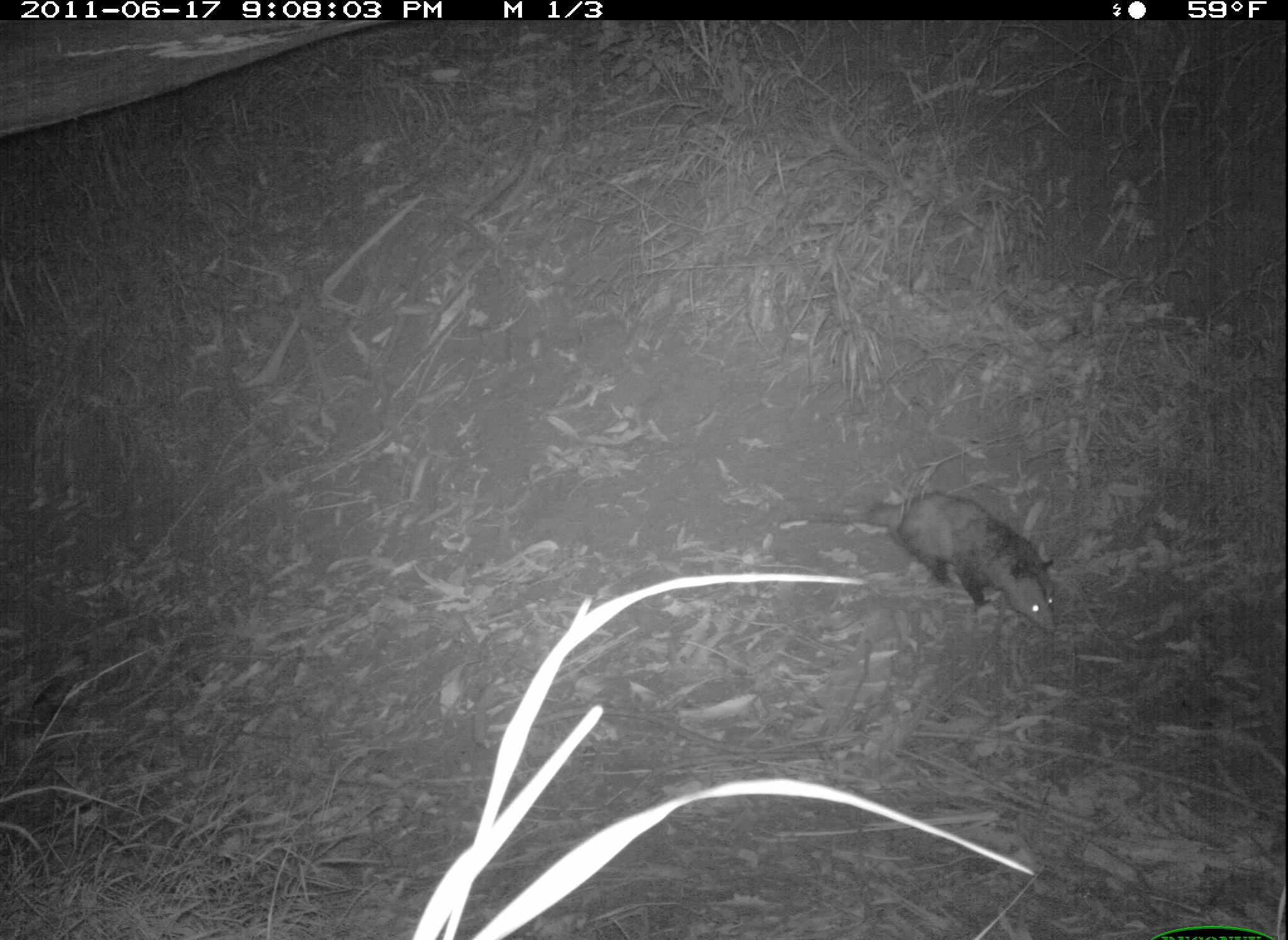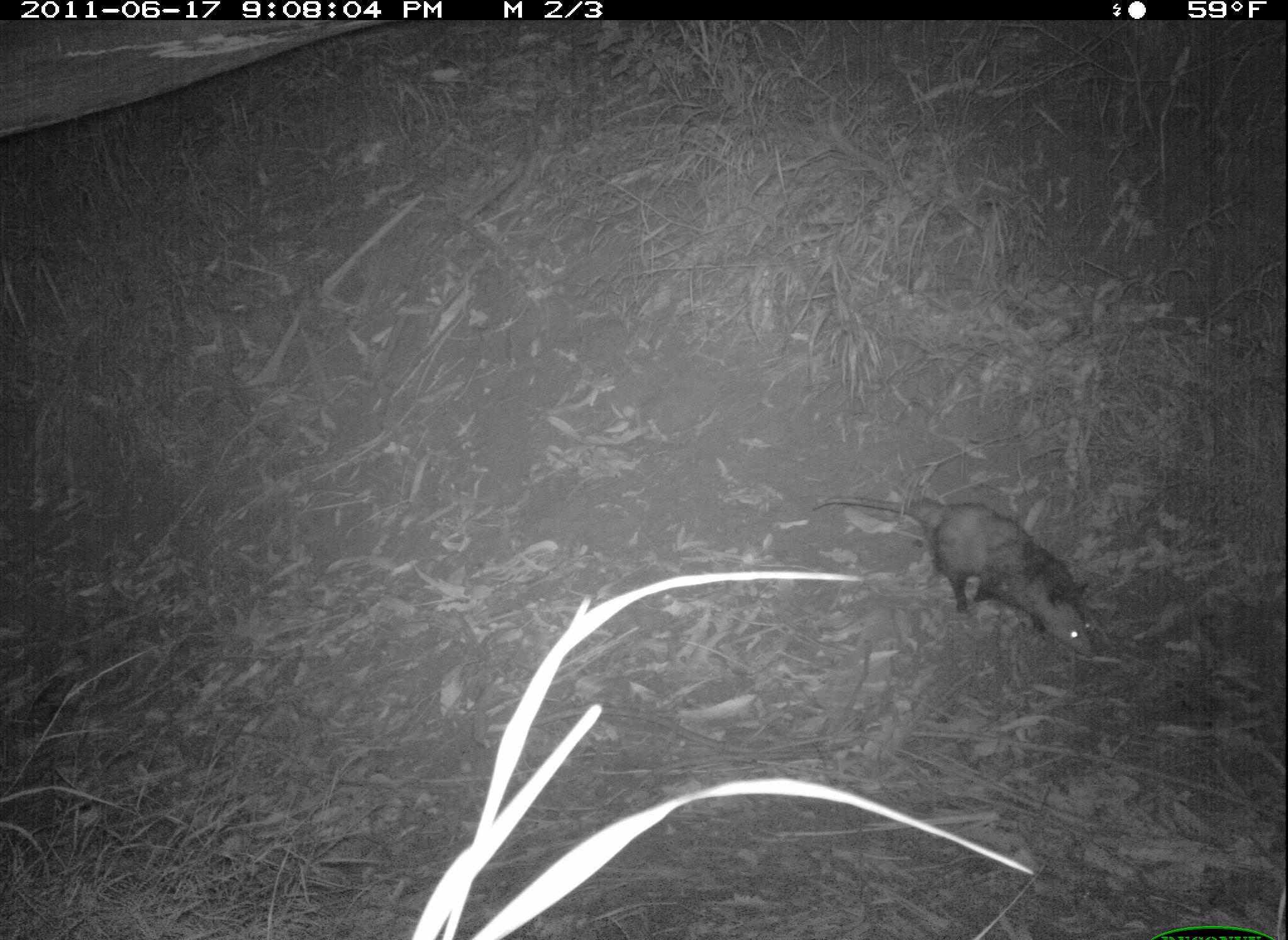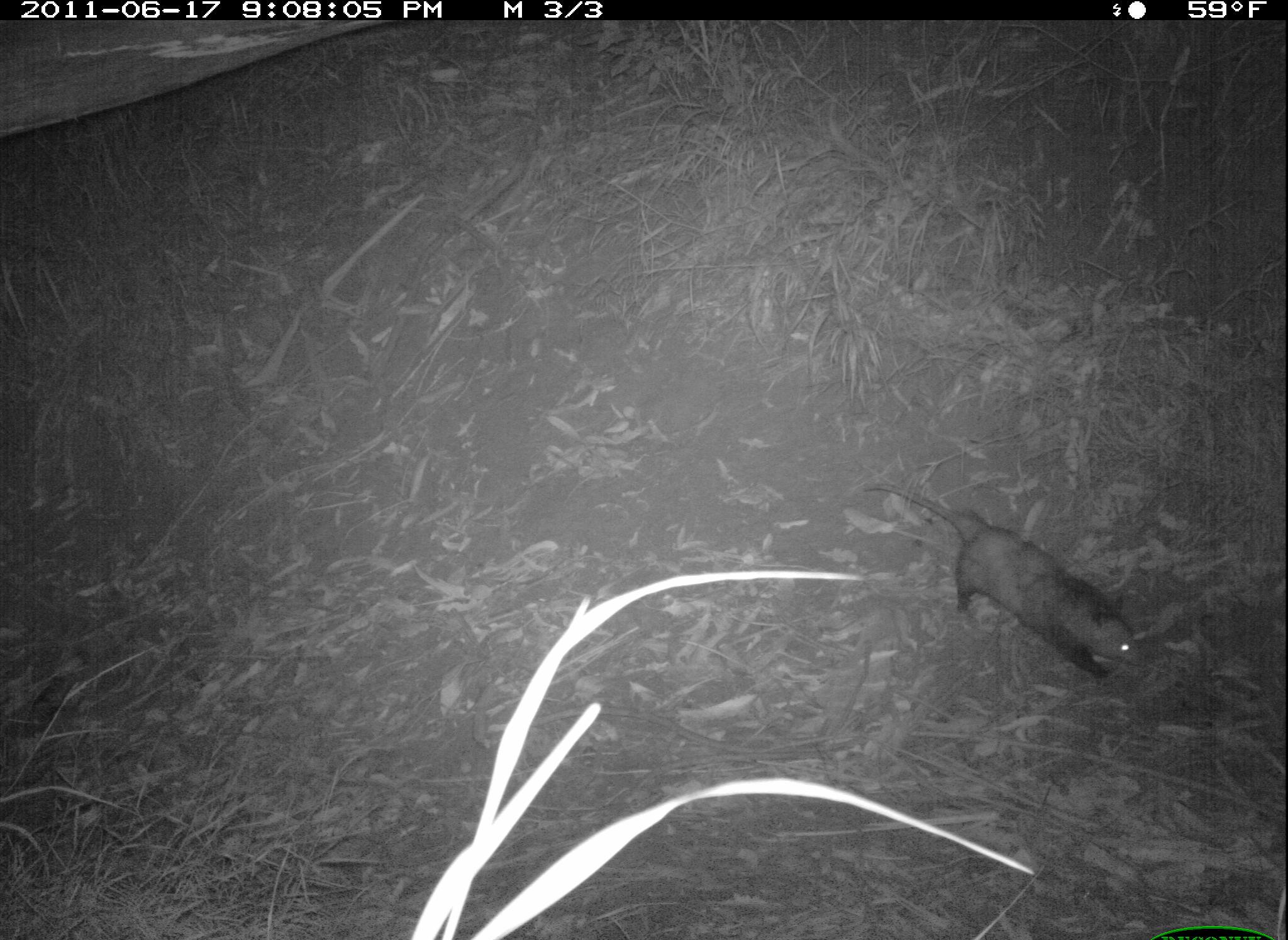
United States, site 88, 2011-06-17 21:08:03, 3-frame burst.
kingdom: Animalia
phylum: Chordata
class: Mammalia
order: Didelphimorphia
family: Didelphidae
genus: Didelphis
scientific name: Didelphis virginiana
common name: virginia opossum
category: opossum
Opossum (virginia opossum) (Didelphis virginiana).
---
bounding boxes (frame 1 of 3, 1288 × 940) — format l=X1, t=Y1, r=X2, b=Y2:
opossum: l=802, t=475, r=1079, b=651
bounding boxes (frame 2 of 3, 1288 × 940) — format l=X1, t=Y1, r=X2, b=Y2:
opossum: l=815, t=470, r=1103, b=675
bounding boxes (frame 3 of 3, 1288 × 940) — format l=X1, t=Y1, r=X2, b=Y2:
opossum: l=847, t=446, r=1185, b=704